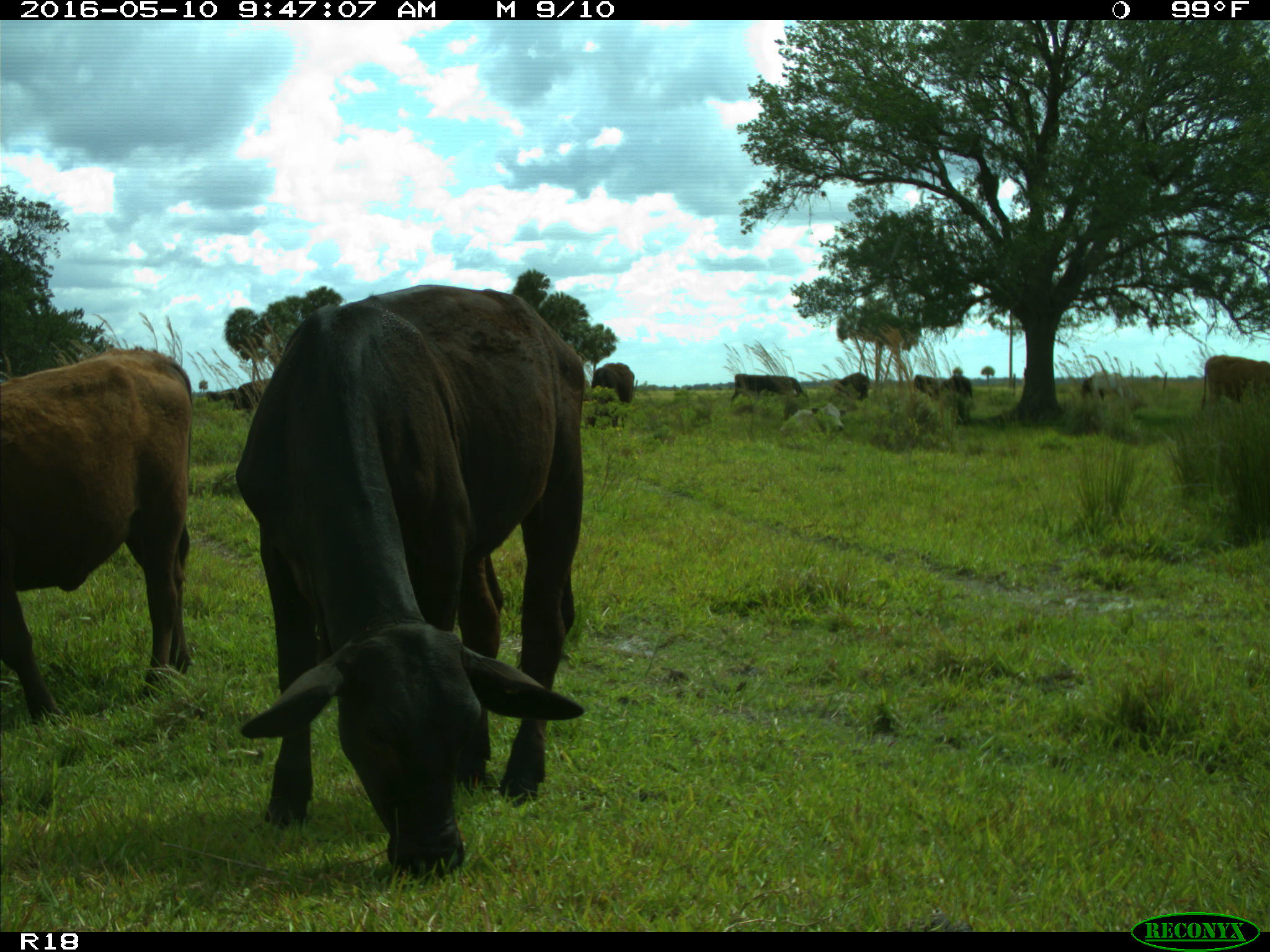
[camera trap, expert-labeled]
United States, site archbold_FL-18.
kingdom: Animalia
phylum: Chordata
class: Mammalia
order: Artiodactyla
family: Bovidae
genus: Bos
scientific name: Bos taurus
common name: domestic cow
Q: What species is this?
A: Bos taurus (domestic cow).